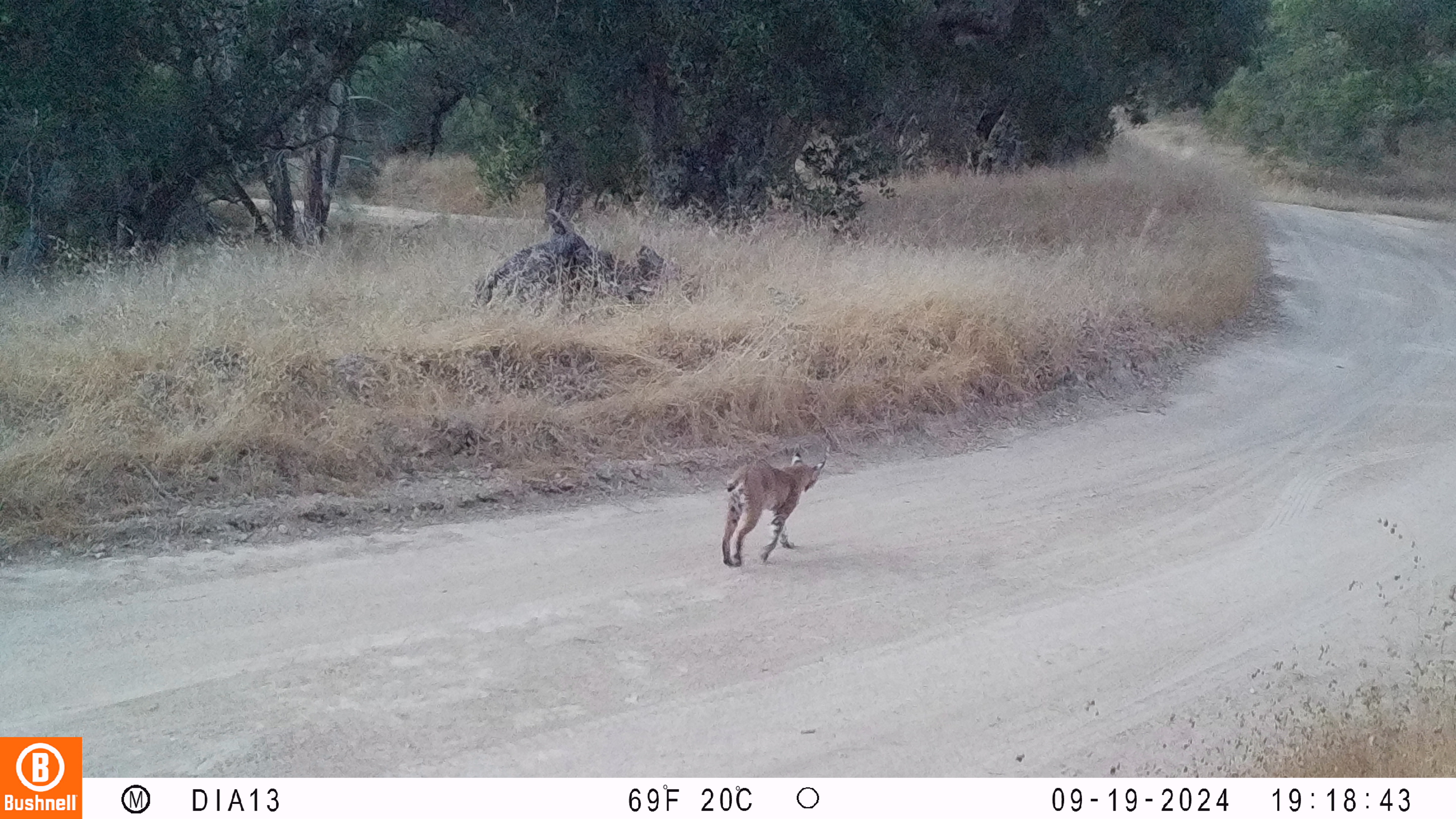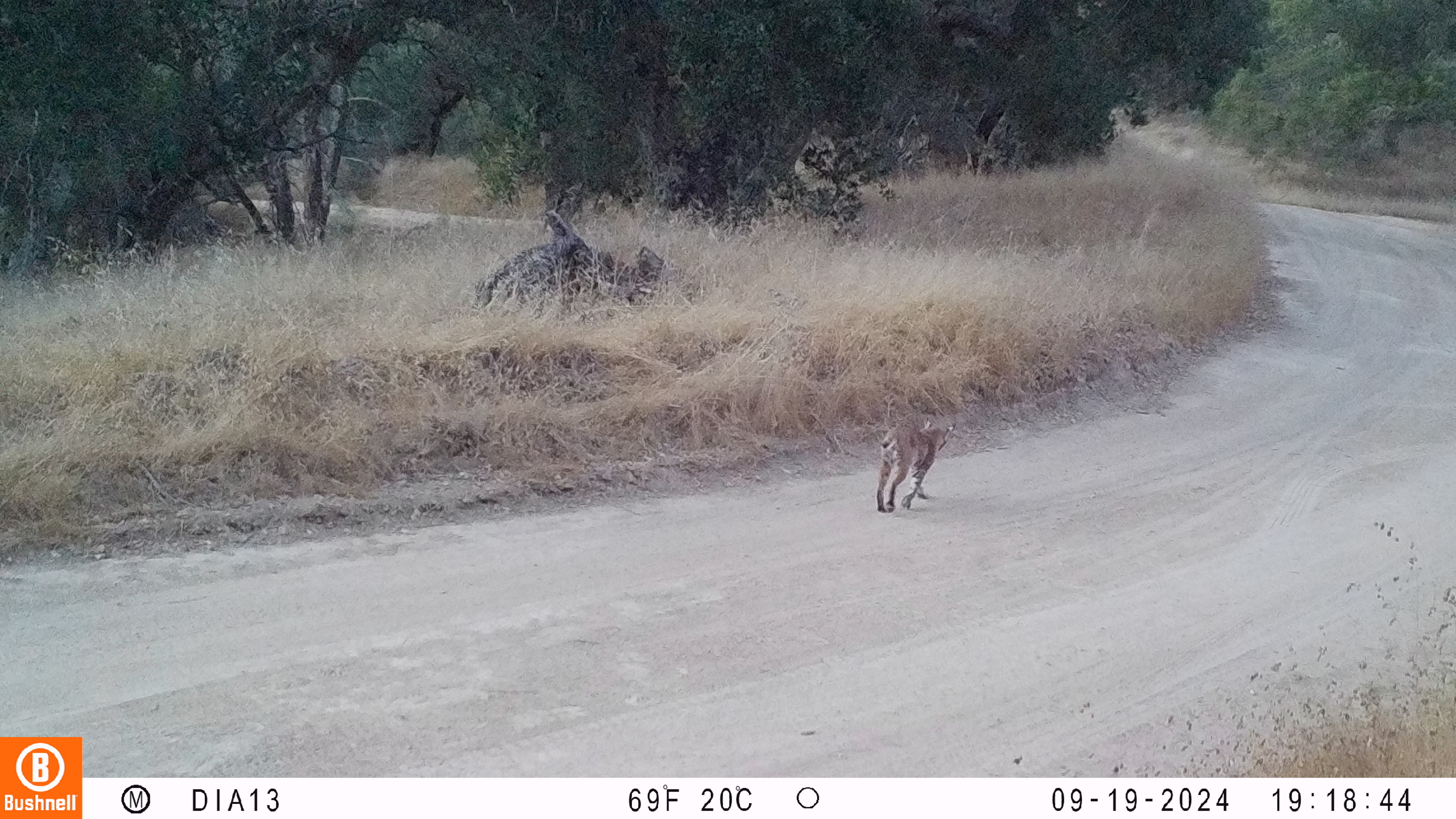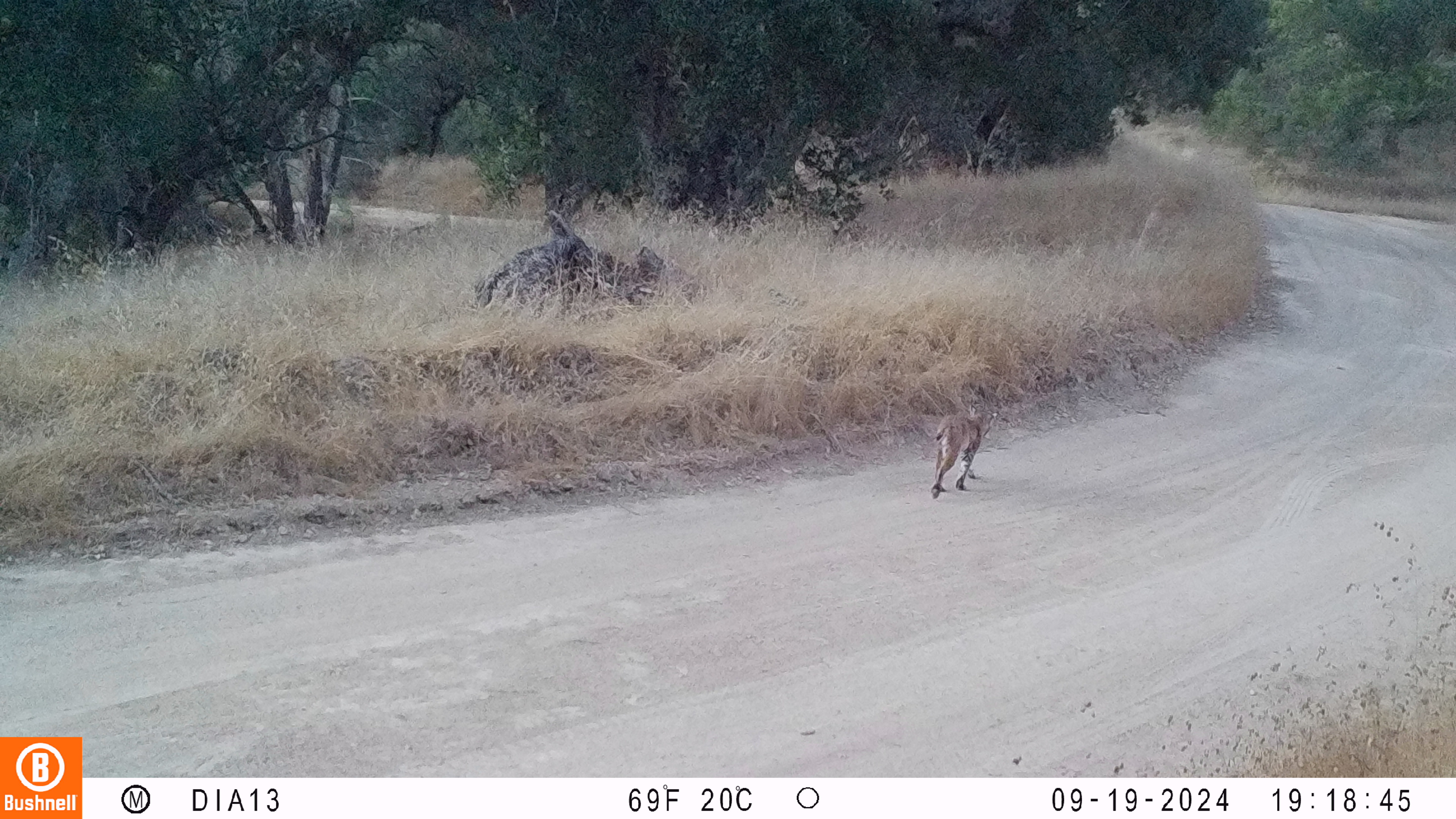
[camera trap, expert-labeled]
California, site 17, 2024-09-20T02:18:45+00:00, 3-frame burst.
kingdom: Animalia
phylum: Chordata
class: Mammalia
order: Carnivora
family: Felidae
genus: Lynx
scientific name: Lynx rufus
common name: bobcat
Bobcat (Lynx rufus).